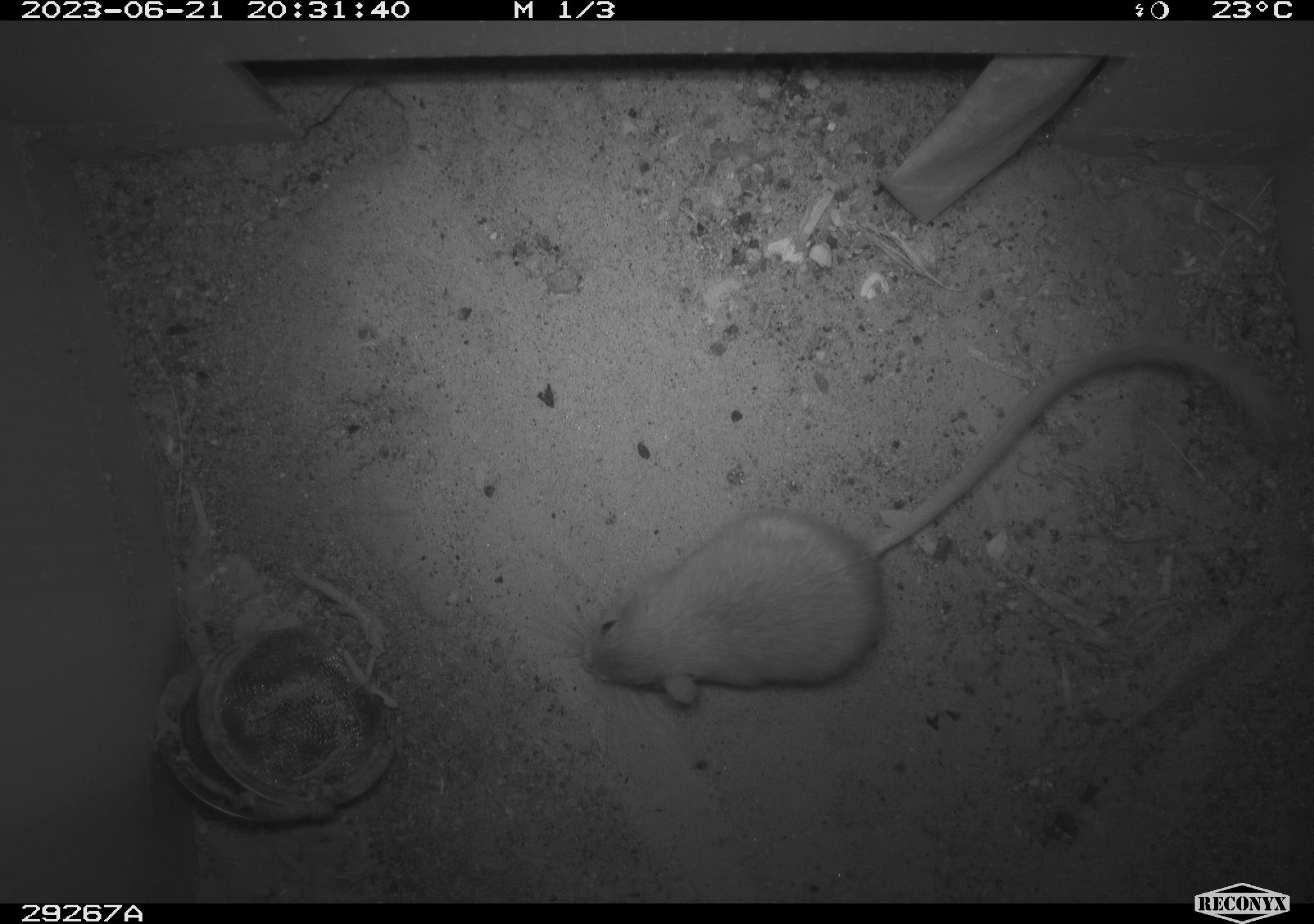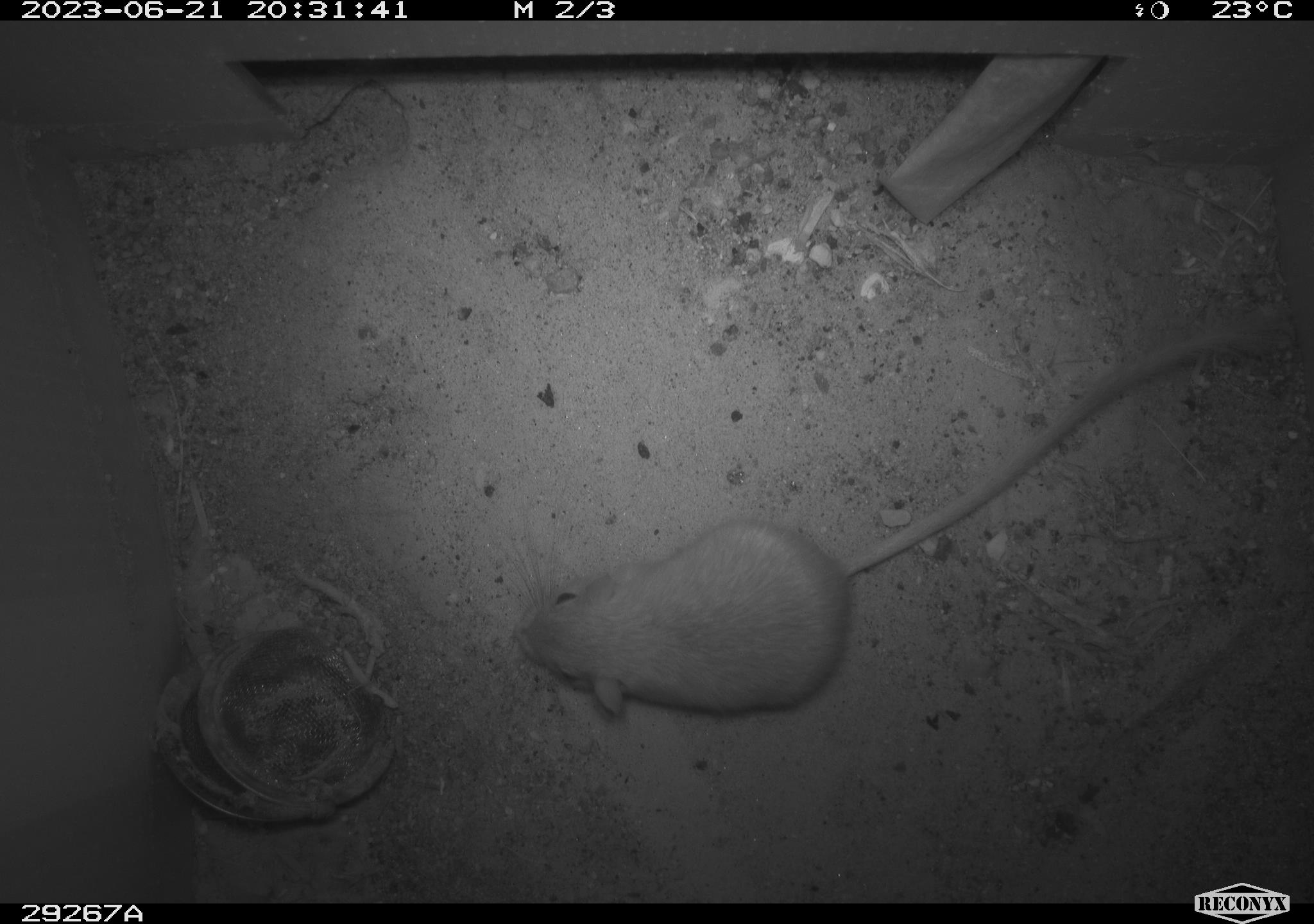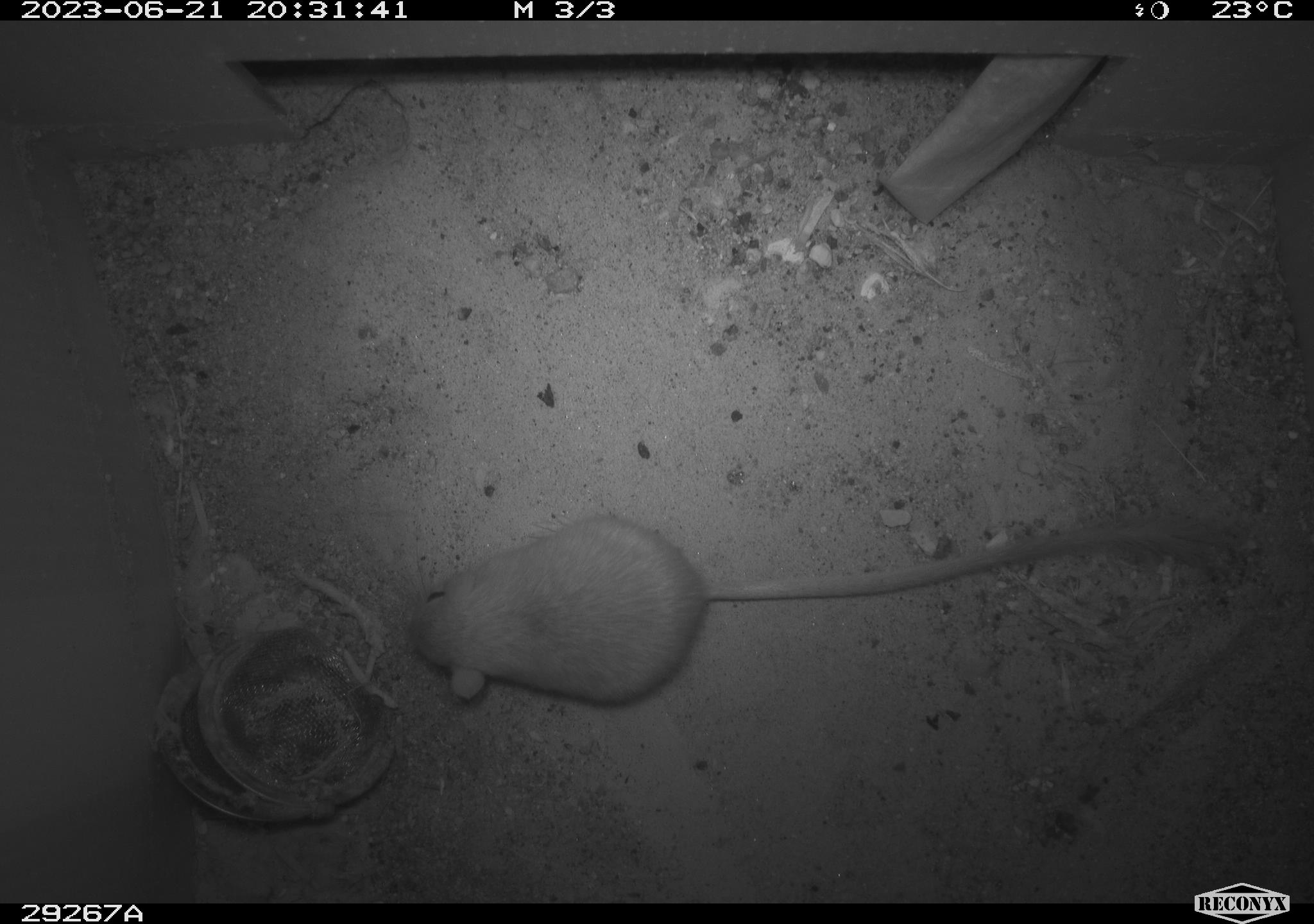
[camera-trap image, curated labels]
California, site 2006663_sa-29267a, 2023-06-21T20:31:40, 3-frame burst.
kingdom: Animalia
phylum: Chordata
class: Mammalia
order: Rodentia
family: Heteromyidae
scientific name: Heteromyidae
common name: kangaroo rats and pocket mice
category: heteromyidae family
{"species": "heteromyidae family (kangaroo rats and pocket mice) (Heteromyidae)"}